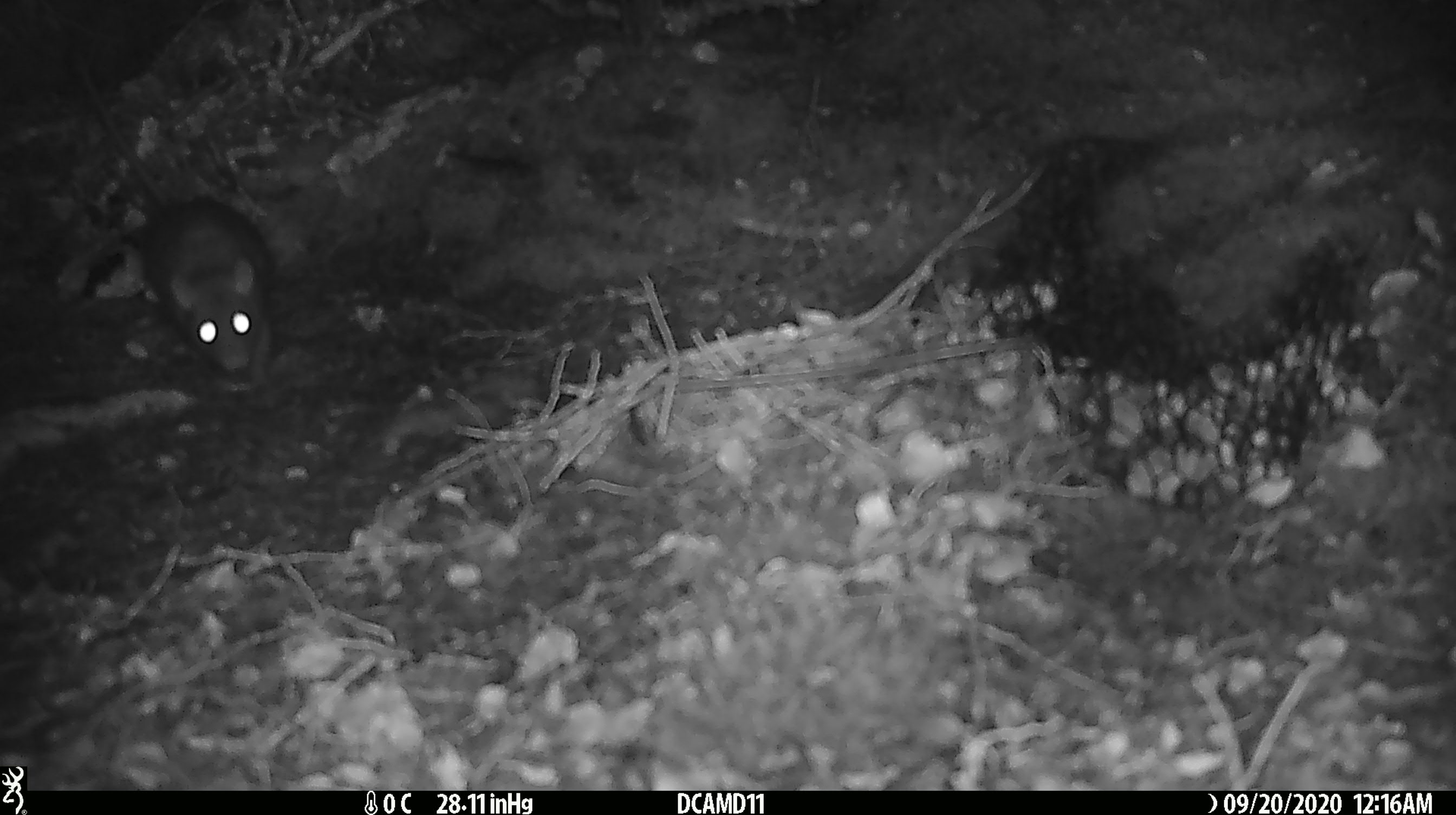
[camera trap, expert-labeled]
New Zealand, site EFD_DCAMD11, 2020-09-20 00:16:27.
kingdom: Animalia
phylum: Chordata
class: Mammalia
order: Diprotodontia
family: Phalangeridae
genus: Trichosurus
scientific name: Trichosurus vulpecula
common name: common brushtail possum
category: possum